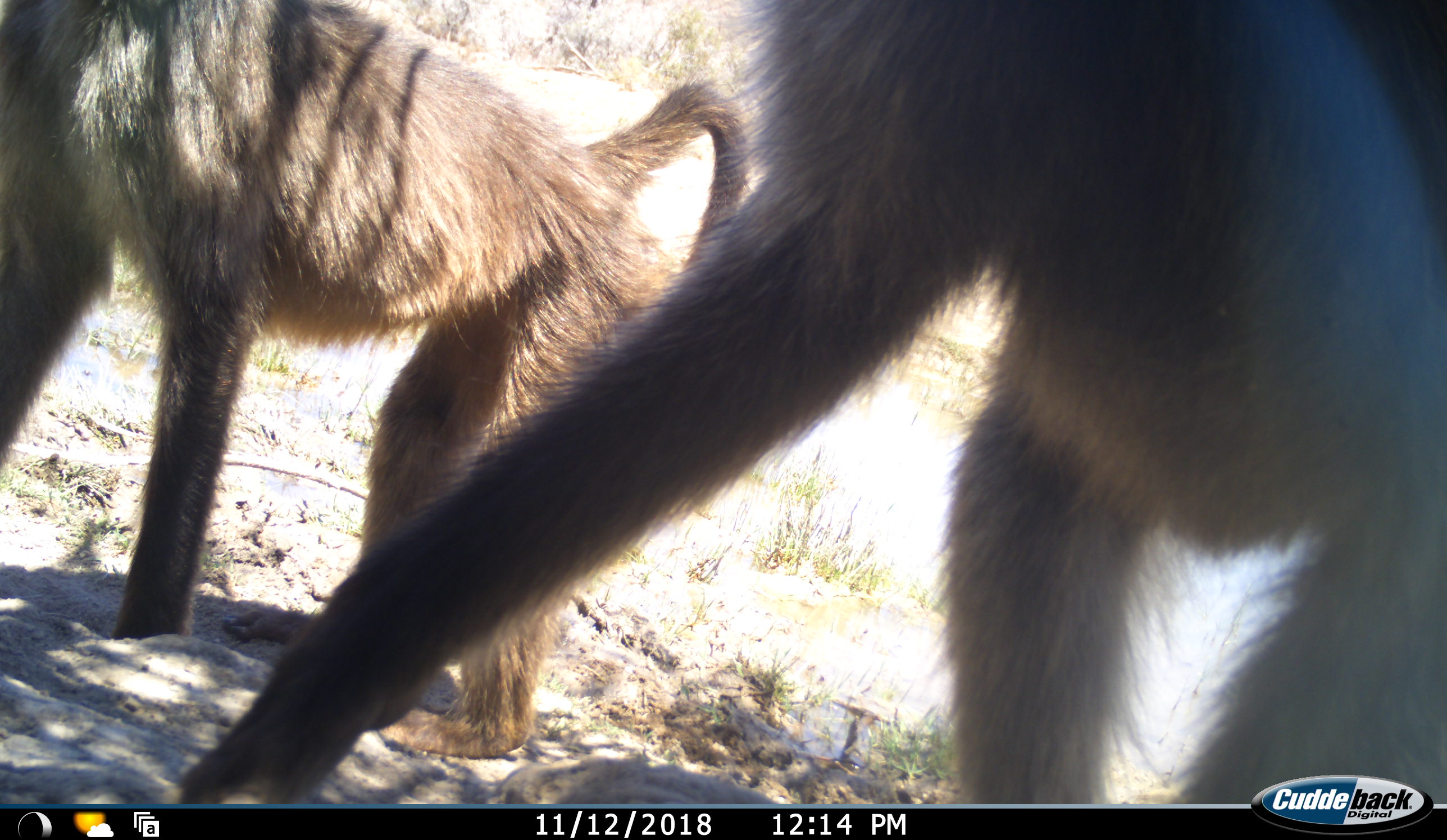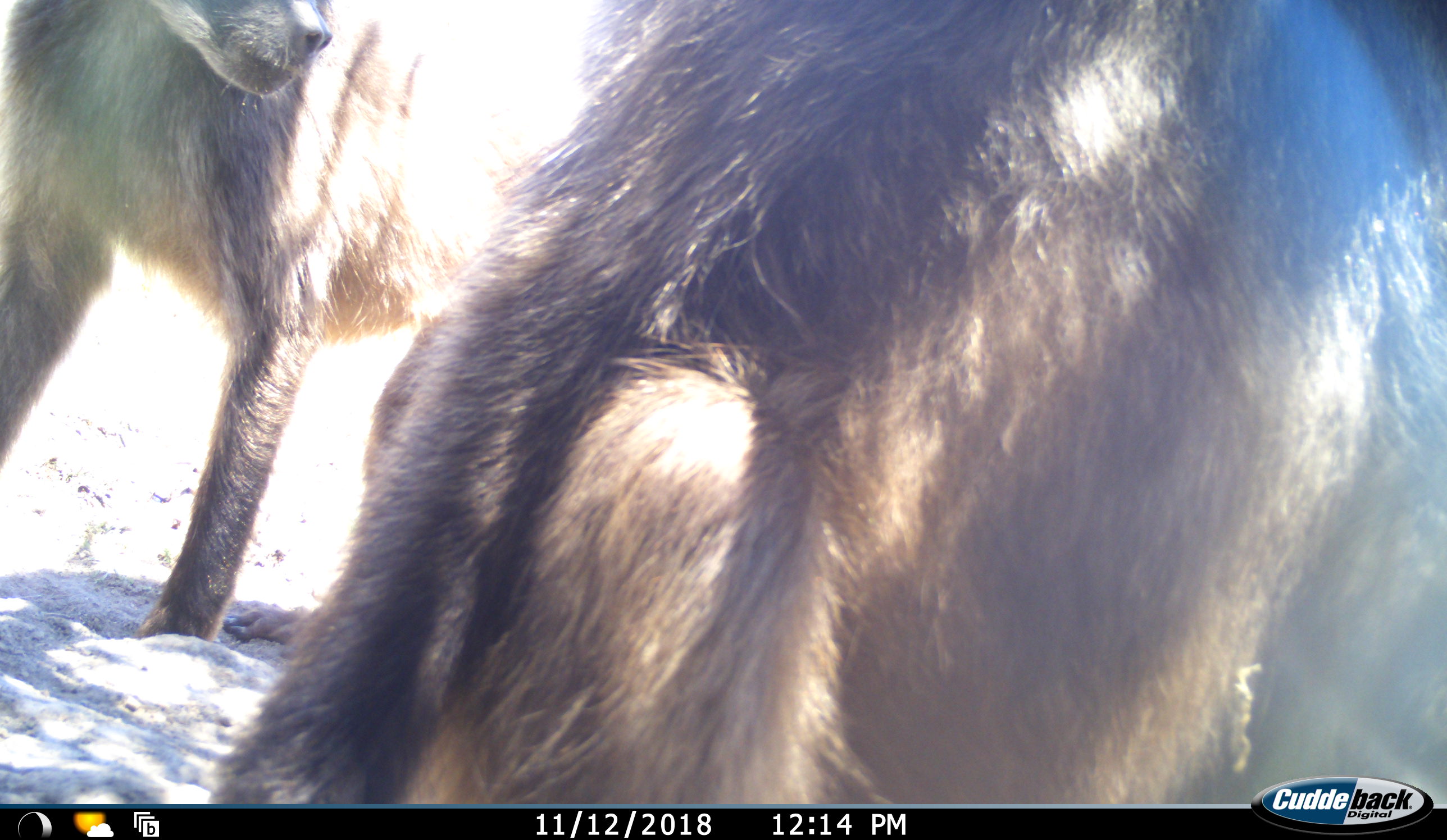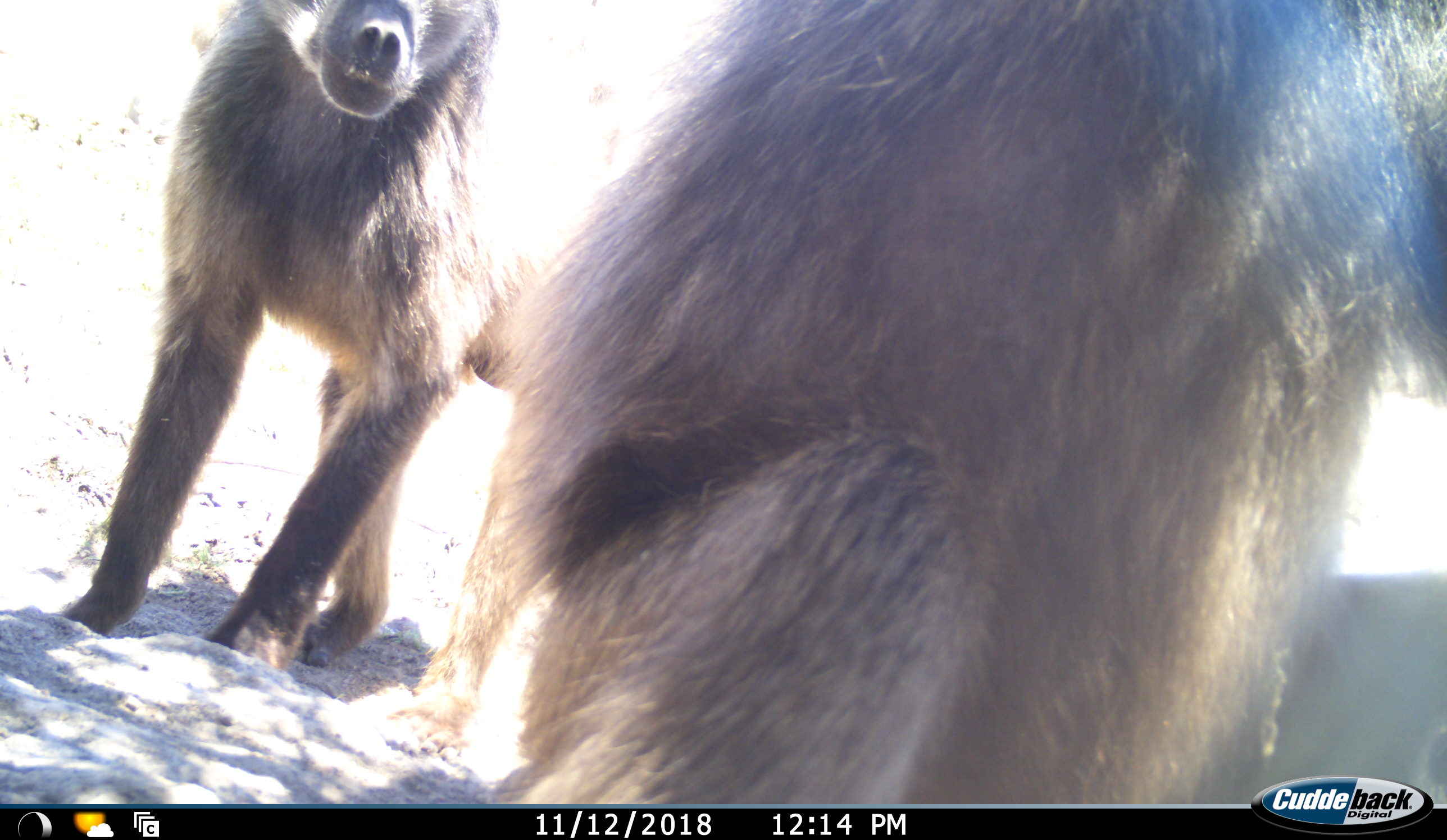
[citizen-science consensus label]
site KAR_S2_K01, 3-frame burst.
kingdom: Animalia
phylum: Chordata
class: Mammalia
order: Primates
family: Cercopithecidae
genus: Papio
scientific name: Papio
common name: baboon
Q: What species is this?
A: Baboon (Papio).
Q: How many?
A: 2.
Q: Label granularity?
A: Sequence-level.